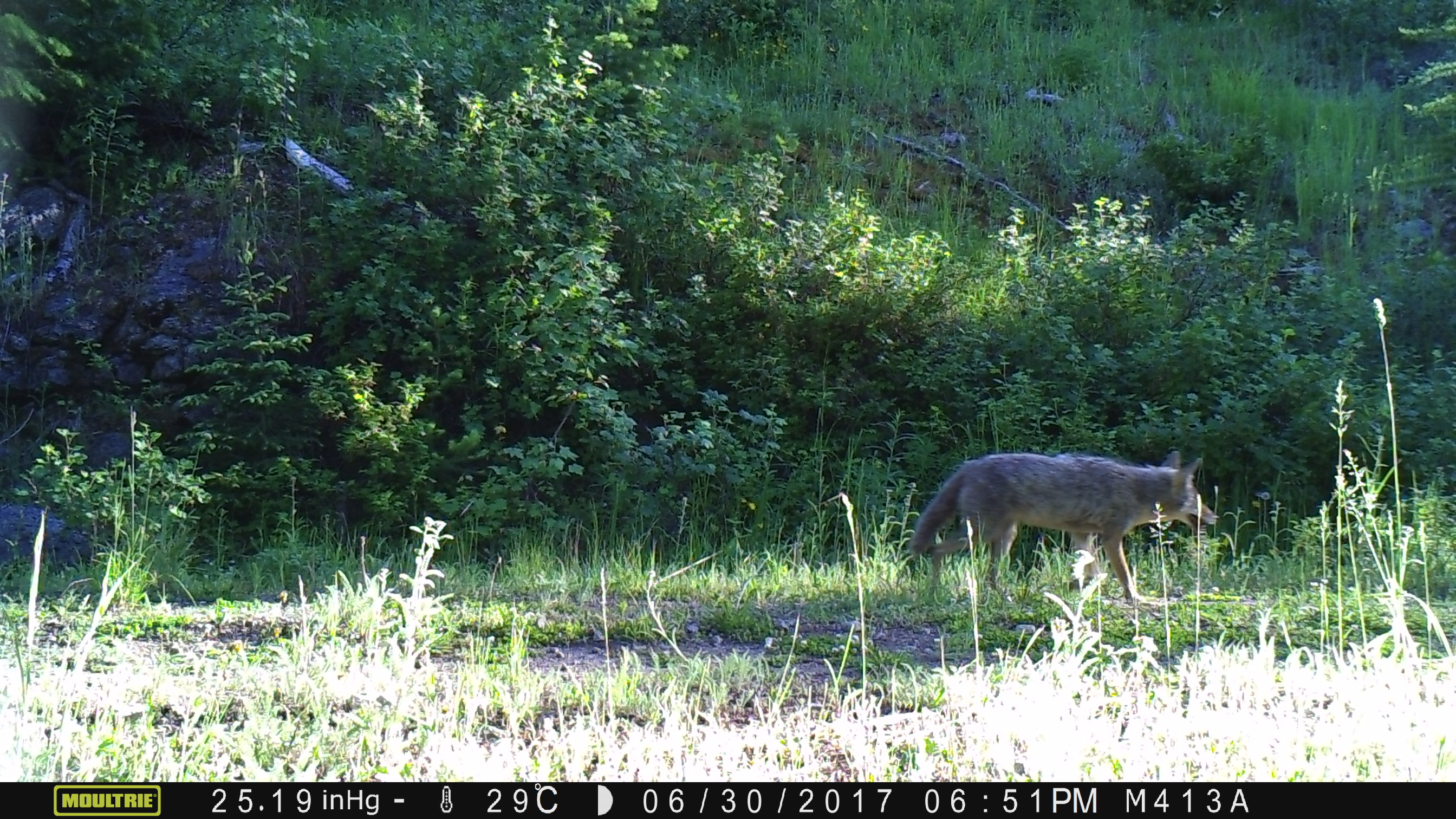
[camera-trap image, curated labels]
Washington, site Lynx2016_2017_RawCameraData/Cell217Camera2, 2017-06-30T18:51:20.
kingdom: Animalia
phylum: Chordata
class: Mammalia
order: Carnivora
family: Canidae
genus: Canis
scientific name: Canis latrans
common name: coyote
Canis latrans (coyote). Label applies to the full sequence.